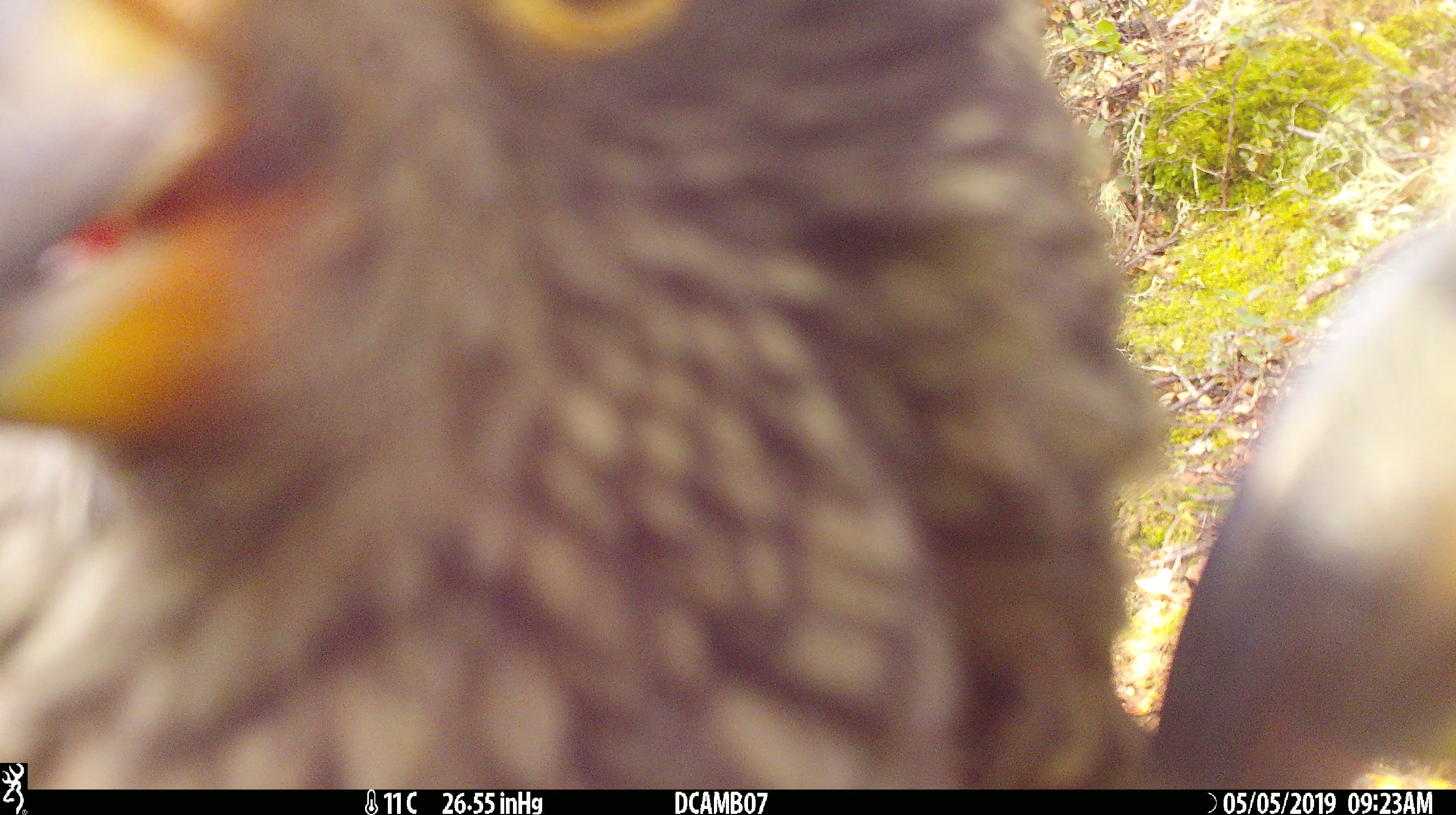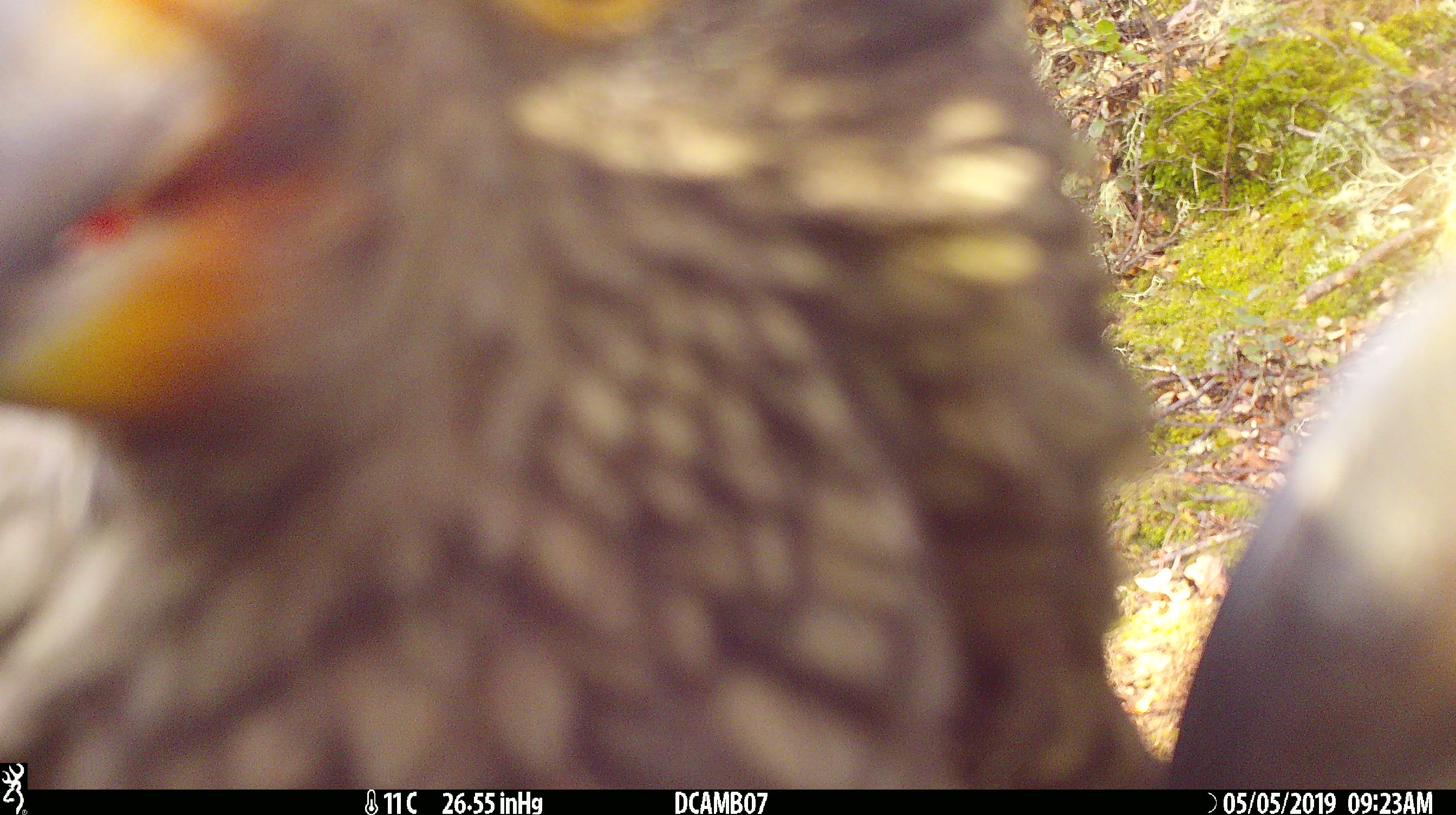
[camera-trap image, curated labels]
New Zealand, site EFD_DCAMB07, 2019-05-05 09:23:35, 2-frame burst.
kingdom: Animalia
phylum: Chordata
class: Aves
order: Psittaciformes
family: Strigopidae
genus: Nestor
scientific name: Nestor notabilis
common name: kea